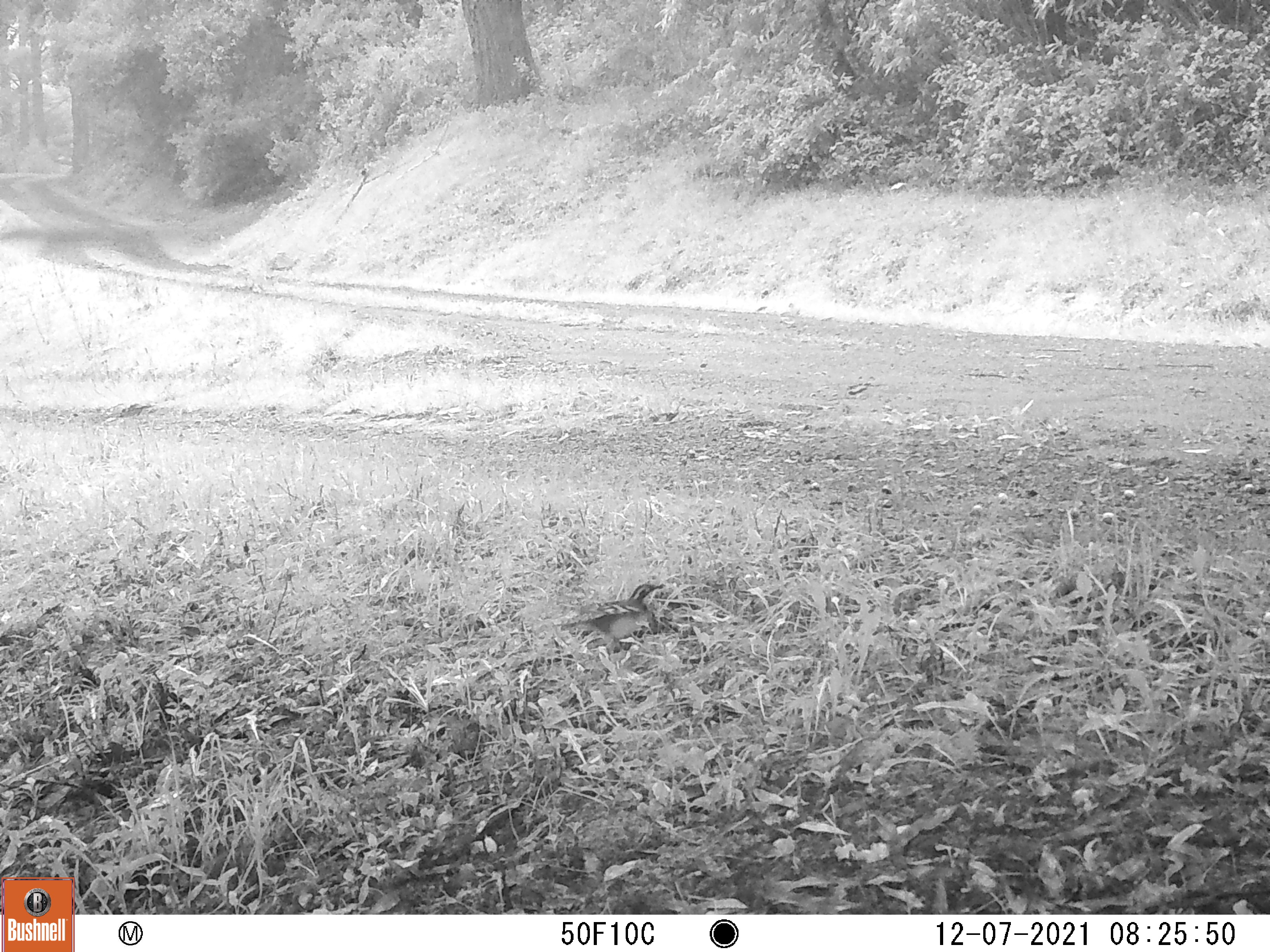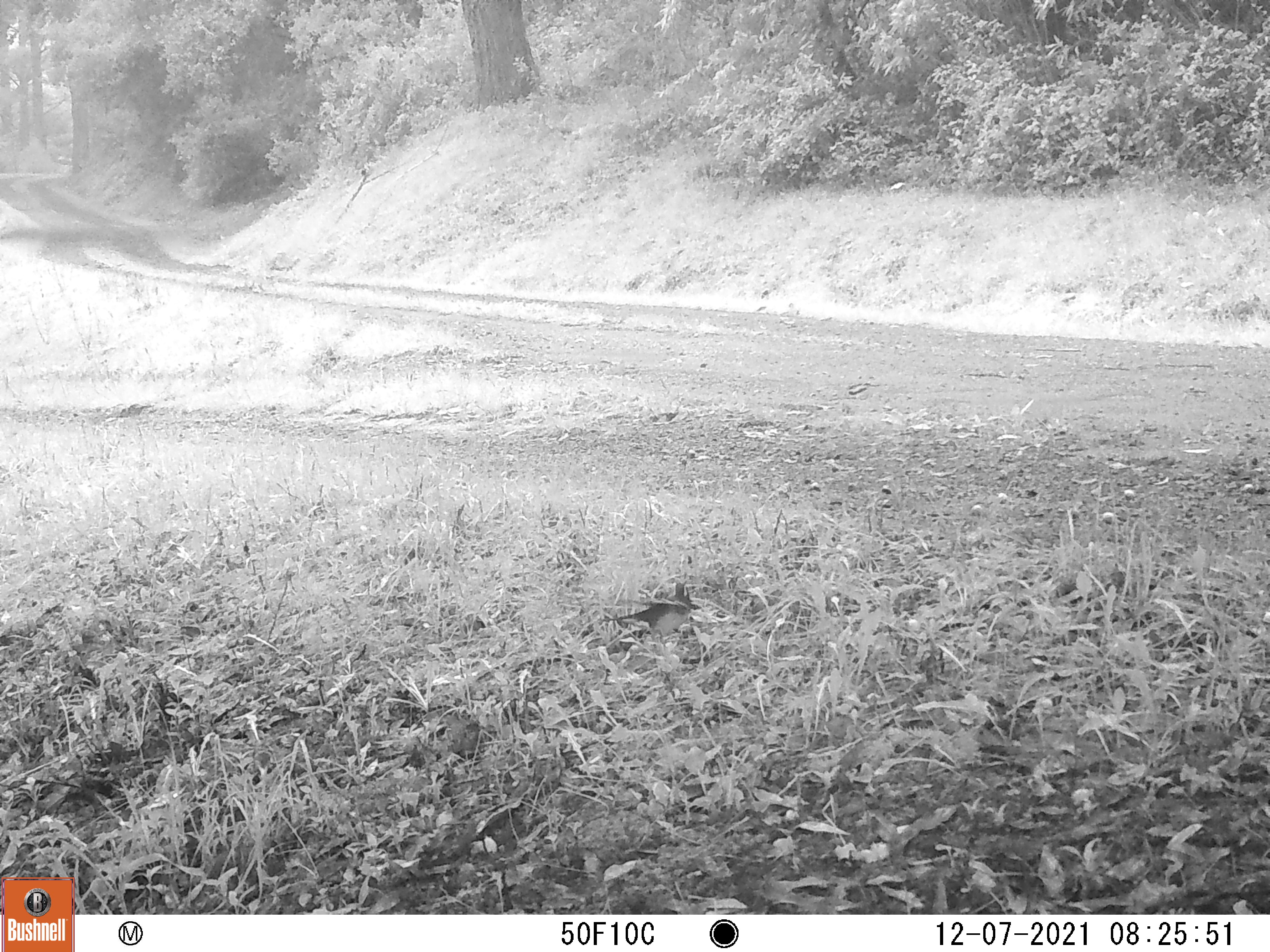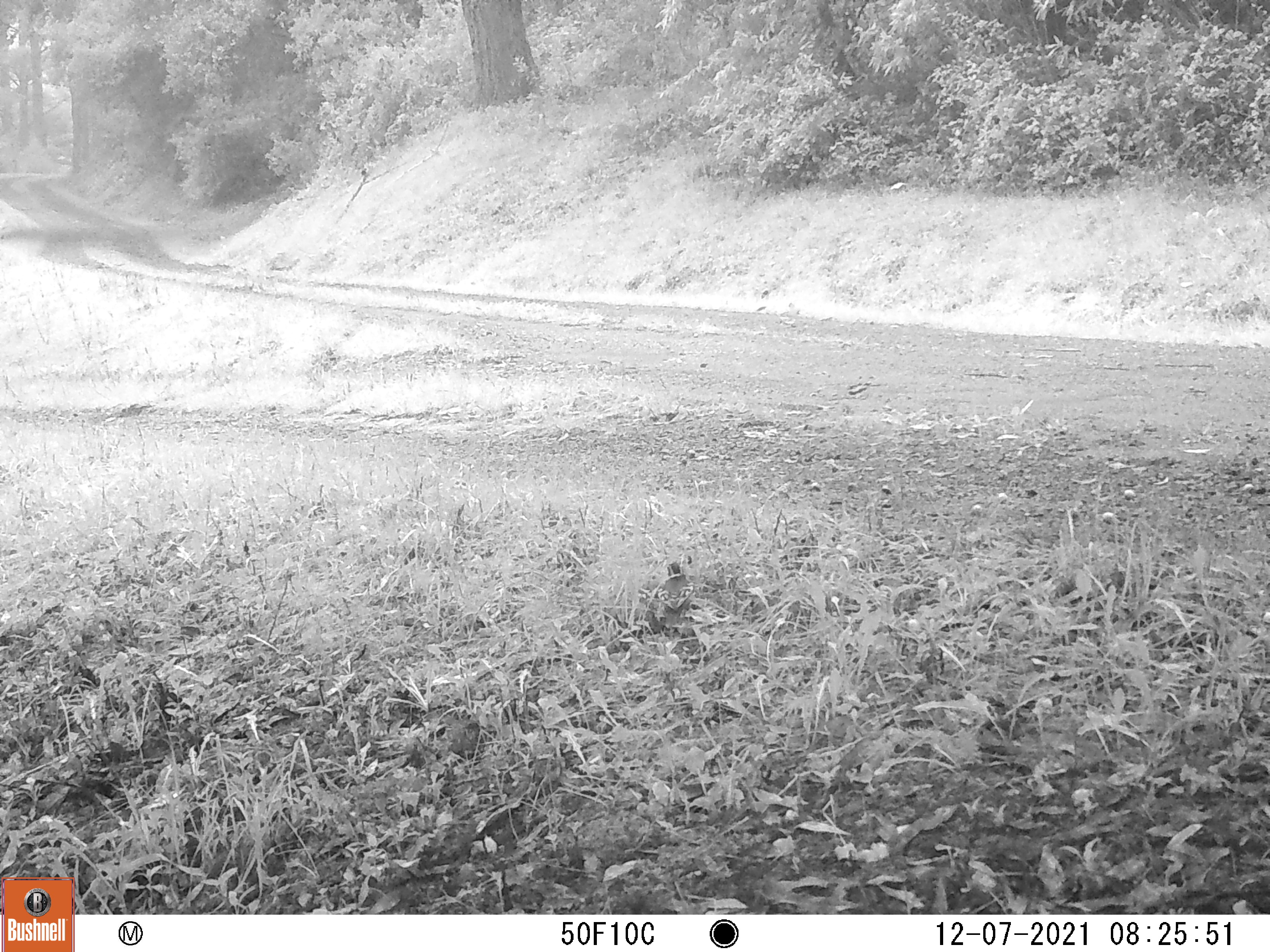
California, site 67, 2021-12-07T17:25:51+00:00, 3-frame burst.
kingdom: Animalia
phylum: Chordata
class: Aves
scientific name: Aves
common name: bird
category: unknown bird